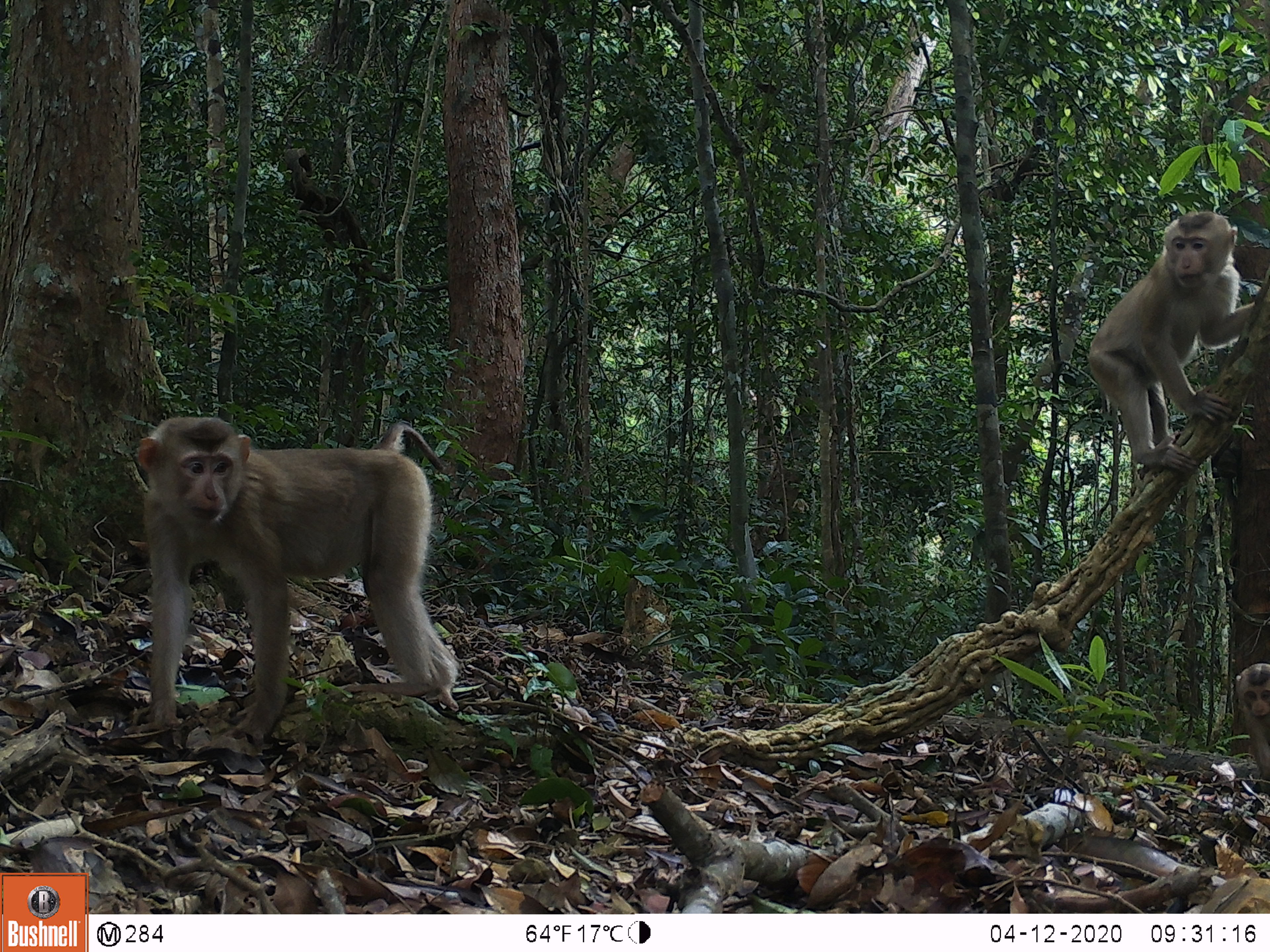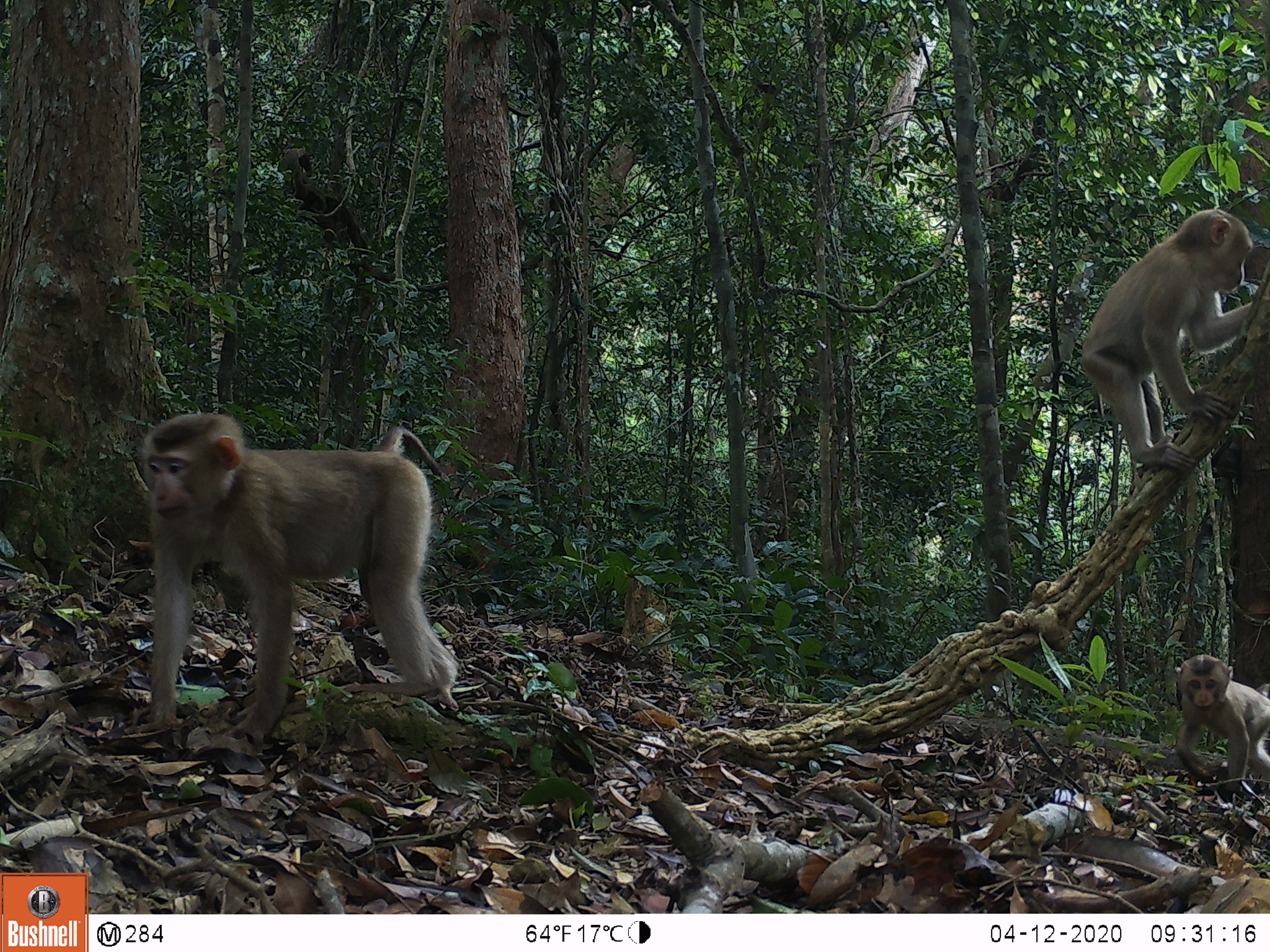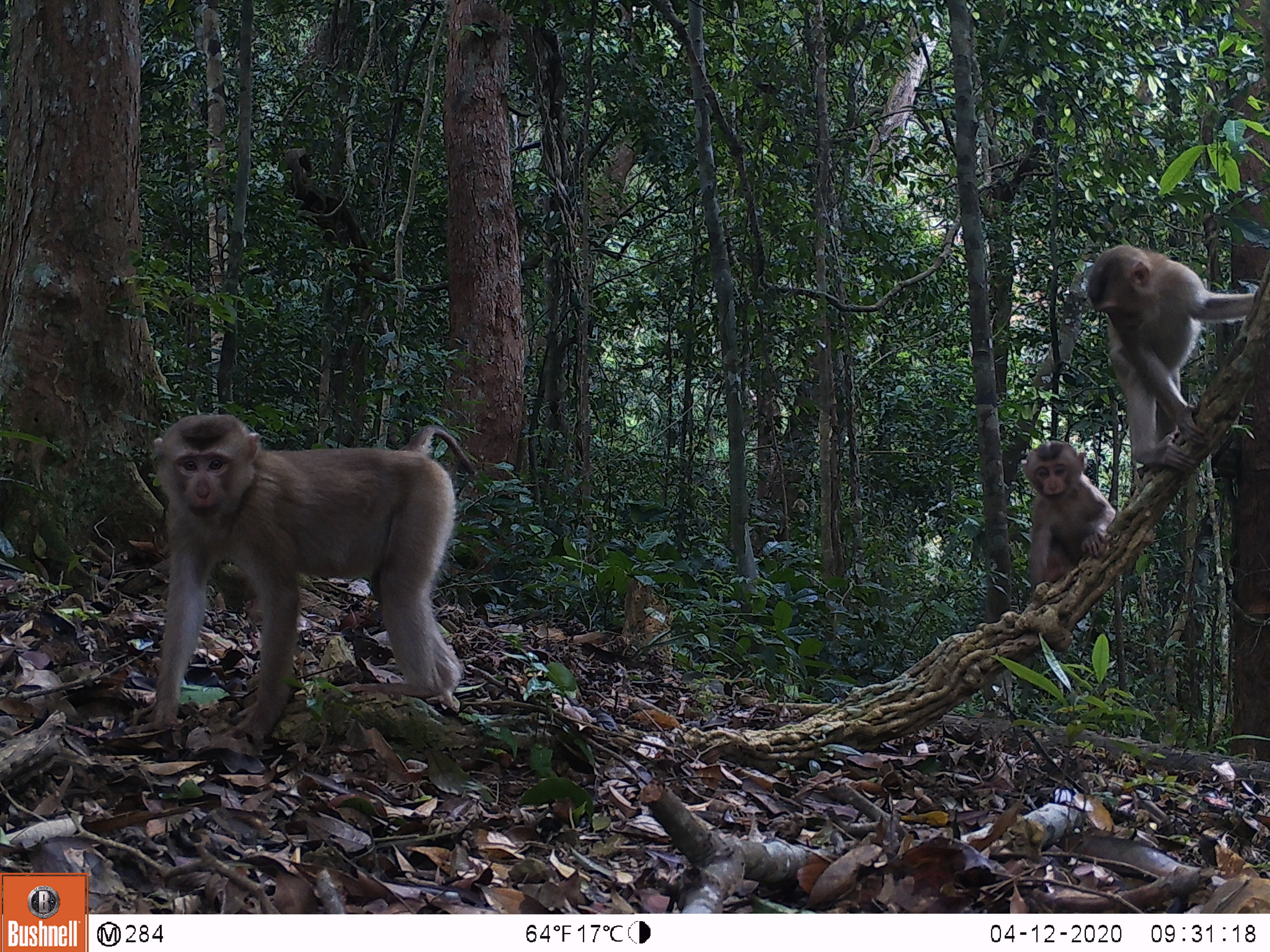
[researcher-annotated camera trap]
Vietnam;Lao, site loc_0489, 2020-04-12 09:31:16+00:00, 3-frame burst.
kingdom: Animalia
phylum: Chordata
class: Mammalia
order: Primates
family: Cercopithecidae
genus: Macaca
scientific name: Macaca nemestrina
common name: pig-tailed macaque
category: pig tailed macaque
Pig tailed macaque (pig-tailed macaque) (Macaca nemestrina). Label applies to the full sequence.